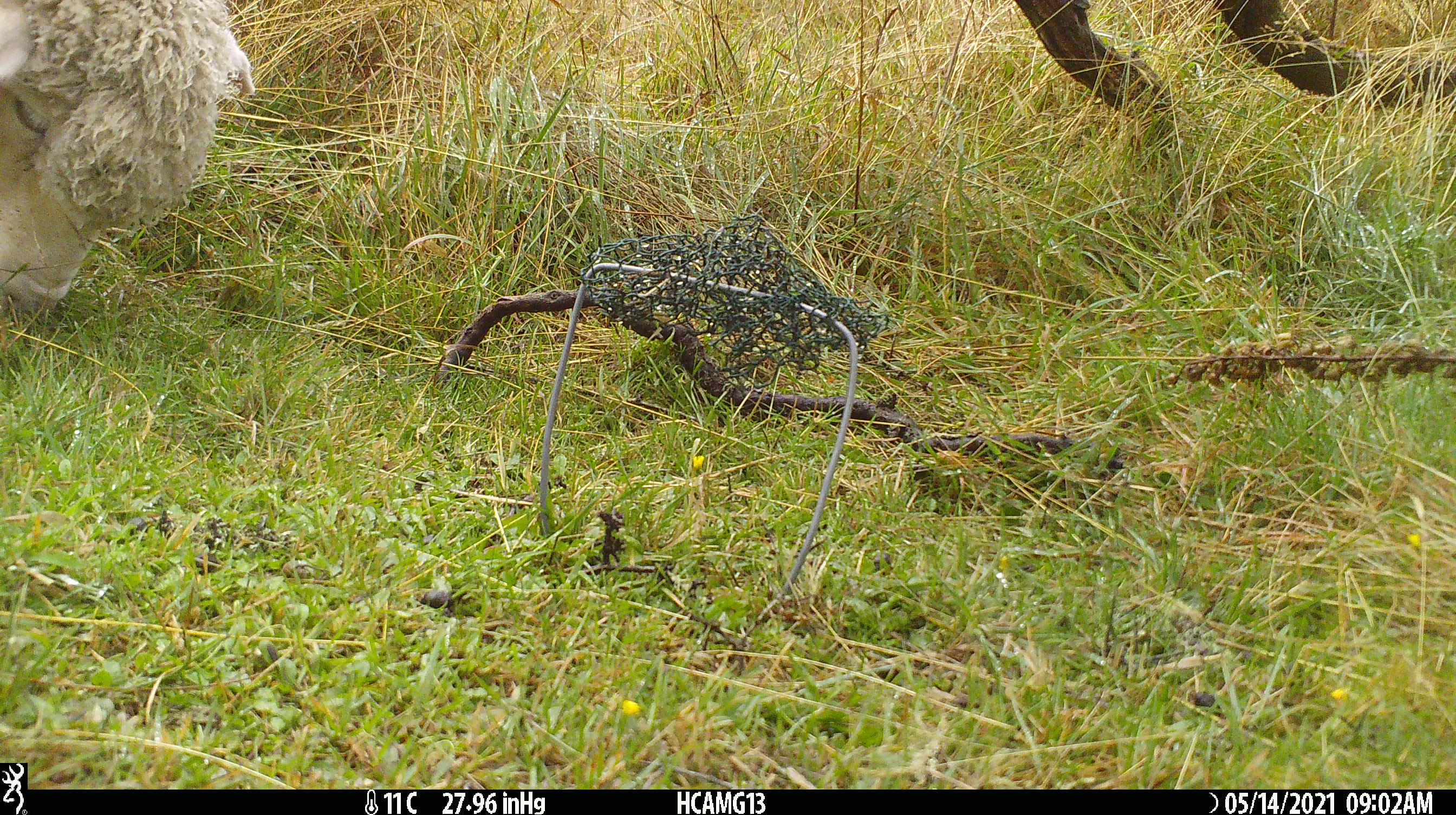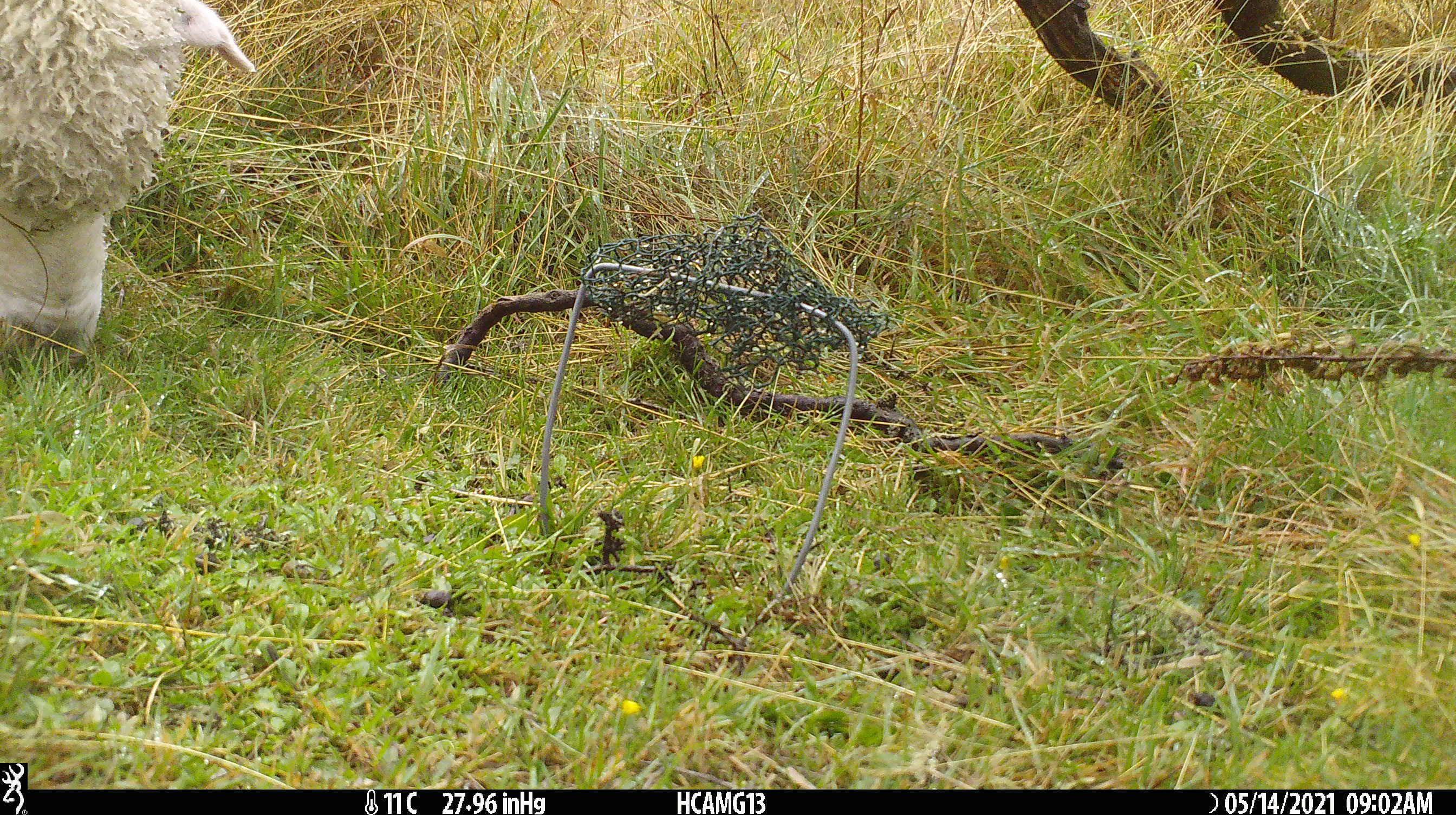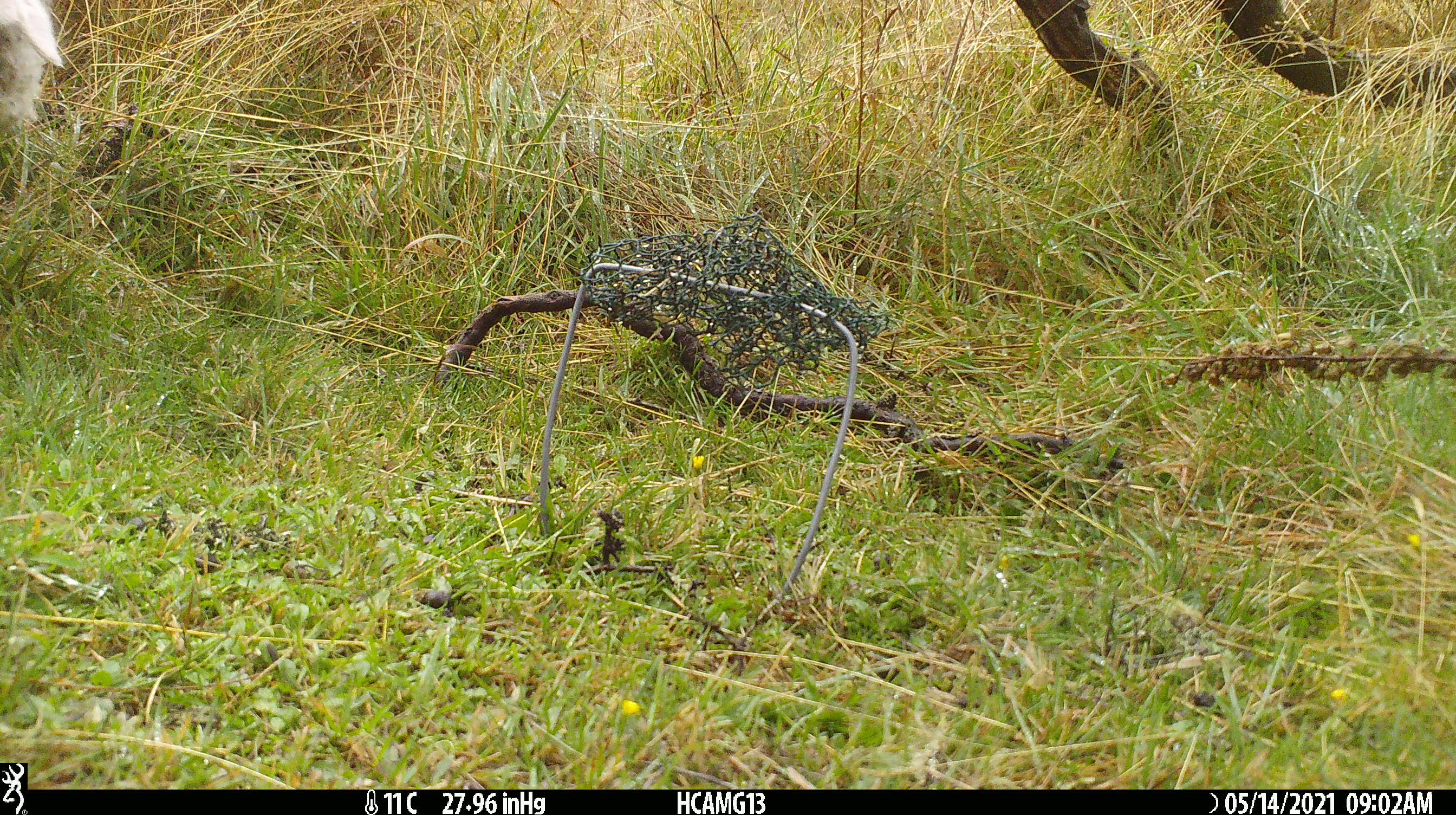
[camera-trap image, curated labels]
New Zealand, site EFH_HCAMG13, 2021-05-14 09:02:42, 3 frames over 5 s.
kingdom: Animalia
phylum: Chordata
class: Mammalia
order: Artiodactyla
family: Bovidae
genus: Ovis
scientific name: Ovis aries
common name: domestic sheep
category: sheep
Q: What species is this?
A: Sheep (domestic sheep) (Ovis aries).